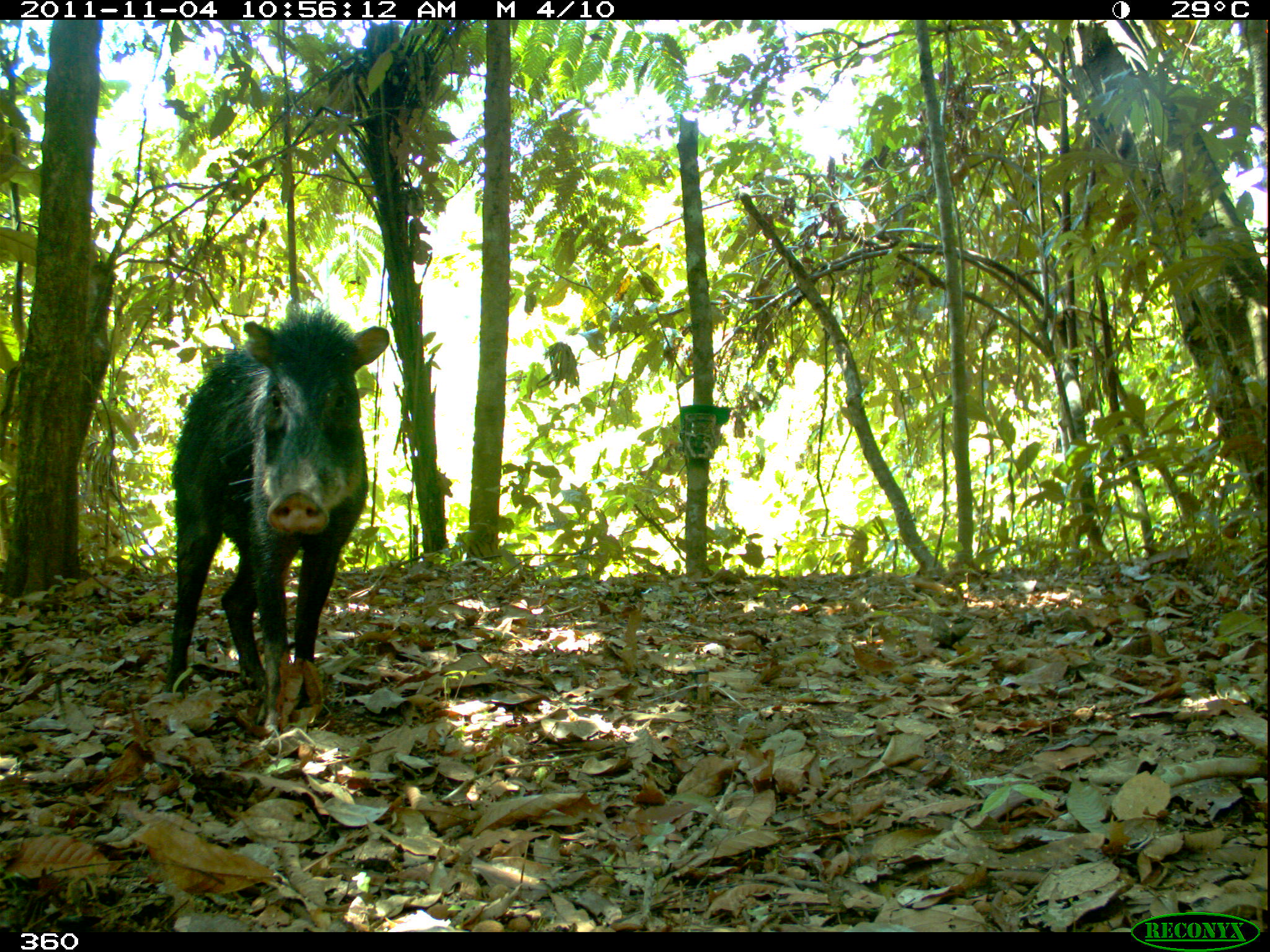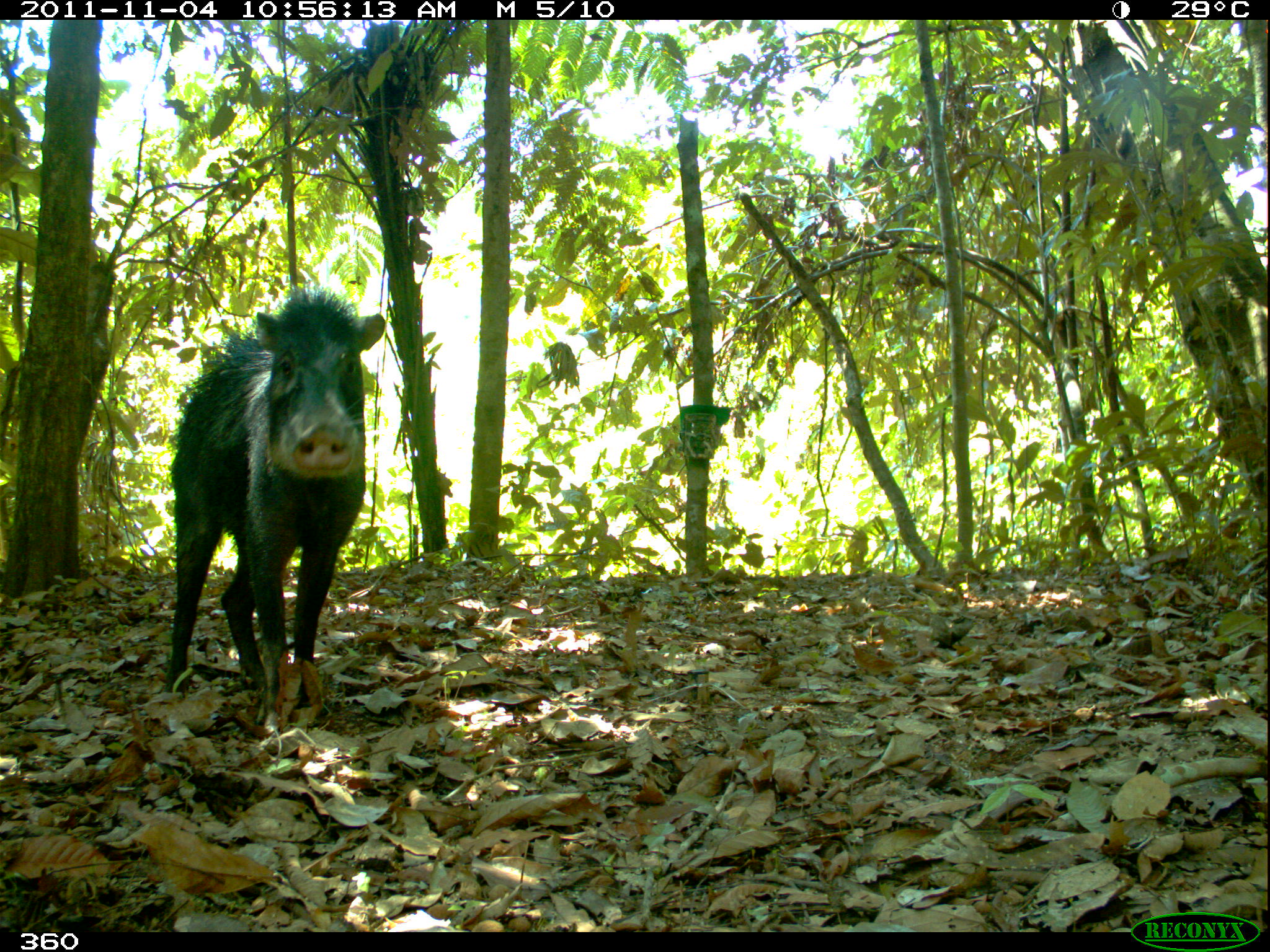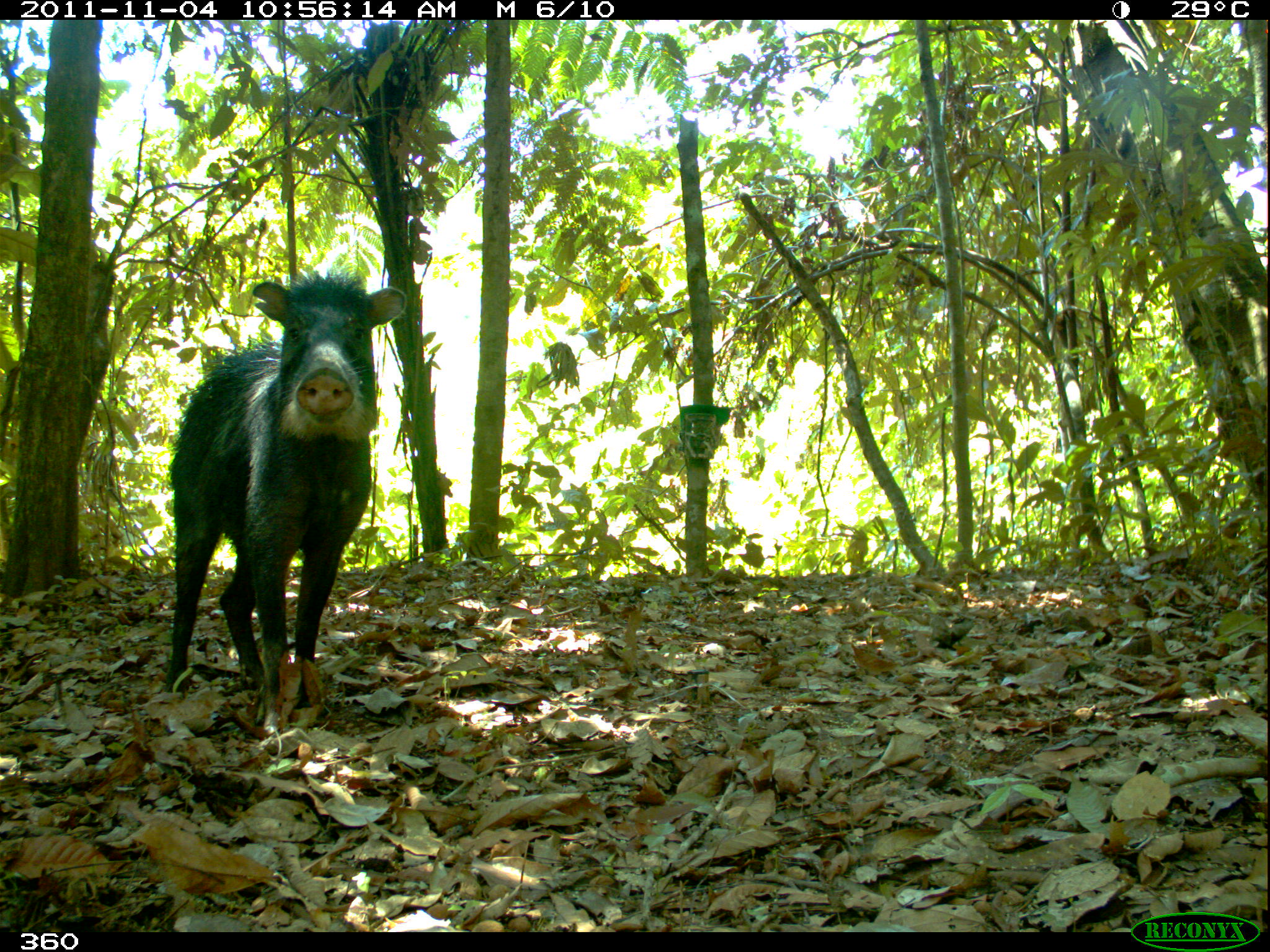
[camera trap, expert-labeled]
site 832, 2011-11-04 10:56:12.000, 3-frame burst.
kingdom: Animalia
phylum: Chordata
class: Mammalia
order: Artiodactyla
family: Tayassuidae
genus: Tayassu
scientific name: Tayassu pecari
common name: white-lipped peccary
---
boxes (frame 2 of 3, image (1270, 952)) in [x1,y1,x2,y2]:
tayassu pecari: [150,281,386,737]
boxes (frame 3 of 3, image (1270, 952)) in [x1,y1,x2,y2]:
tayassu pecari: [155,267,412,745]